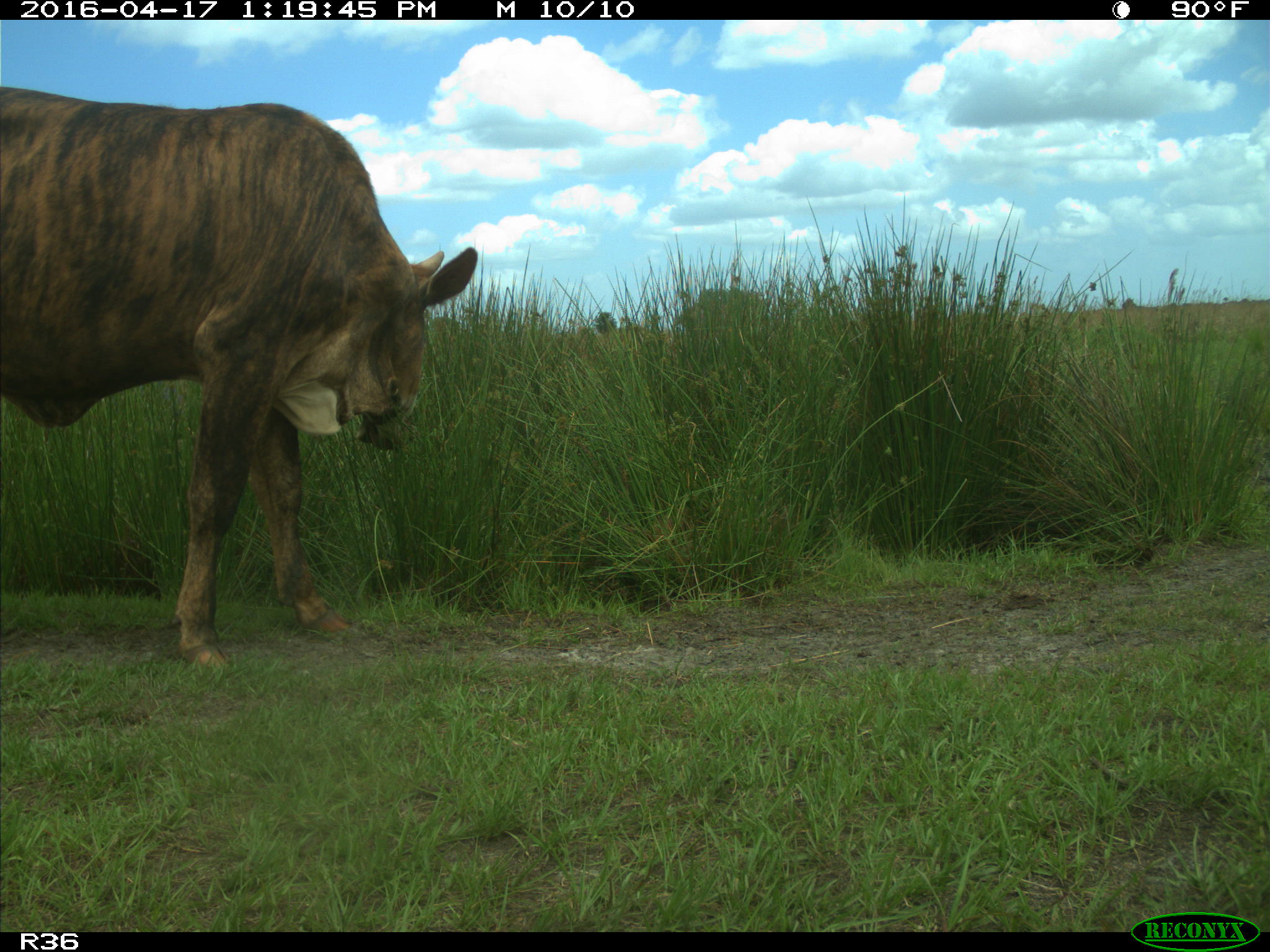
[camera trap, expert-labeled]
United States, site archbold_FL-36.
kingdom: Animalia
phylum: Chordata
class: Mammalia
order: Artiodactyla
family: Bovidae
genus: Bos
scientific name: Bos taurus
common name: domestic cow